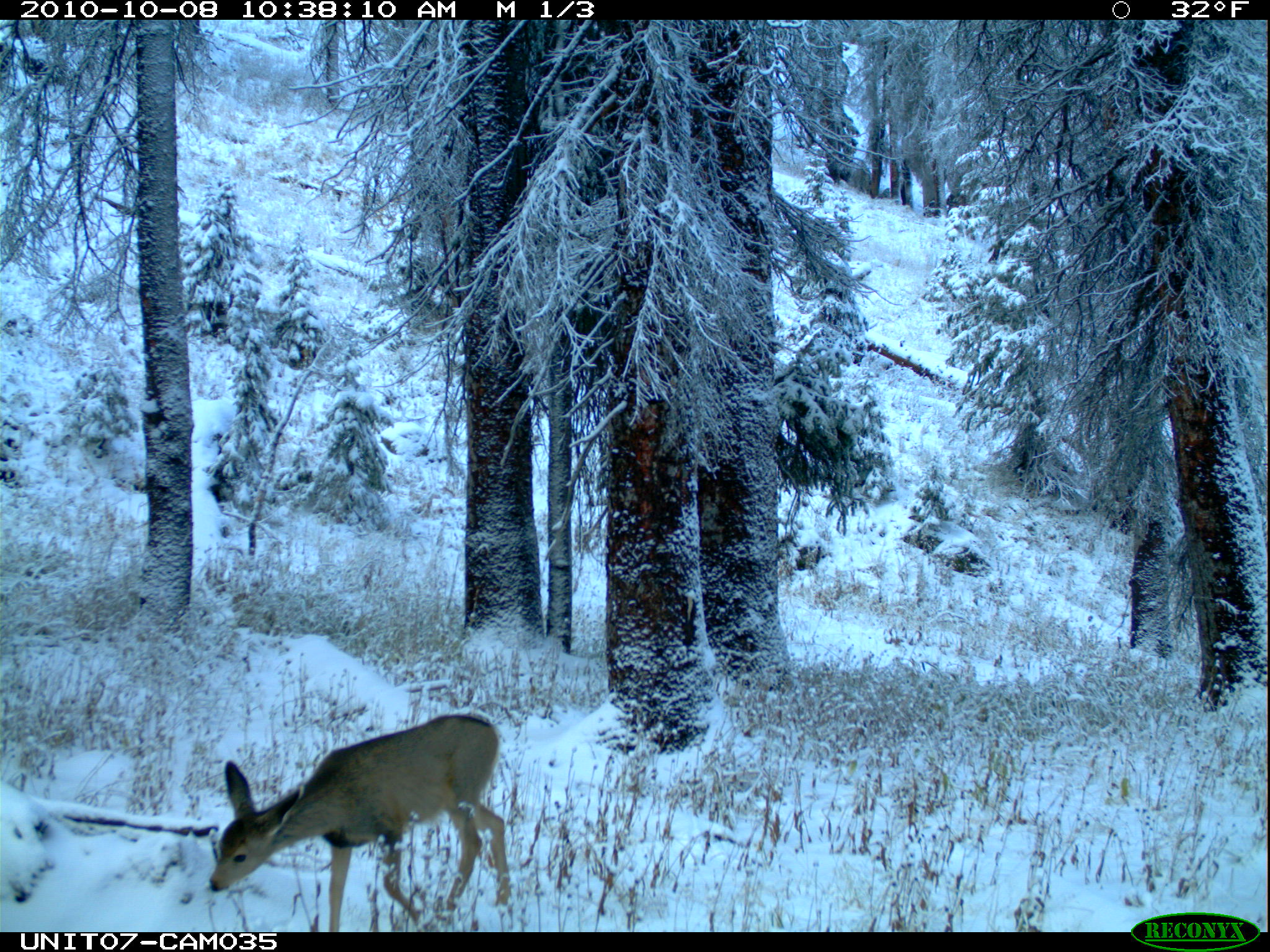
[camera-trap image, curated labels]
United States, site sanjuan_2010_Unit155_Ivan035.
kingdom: Animalia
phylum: Chordata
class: Mammalia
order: Artiodactyla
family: Cervidae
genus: Odocoileus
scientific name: Odocoileus hemionus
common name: mule deer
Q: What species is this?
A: Odocoileus hemionus (mule deer).